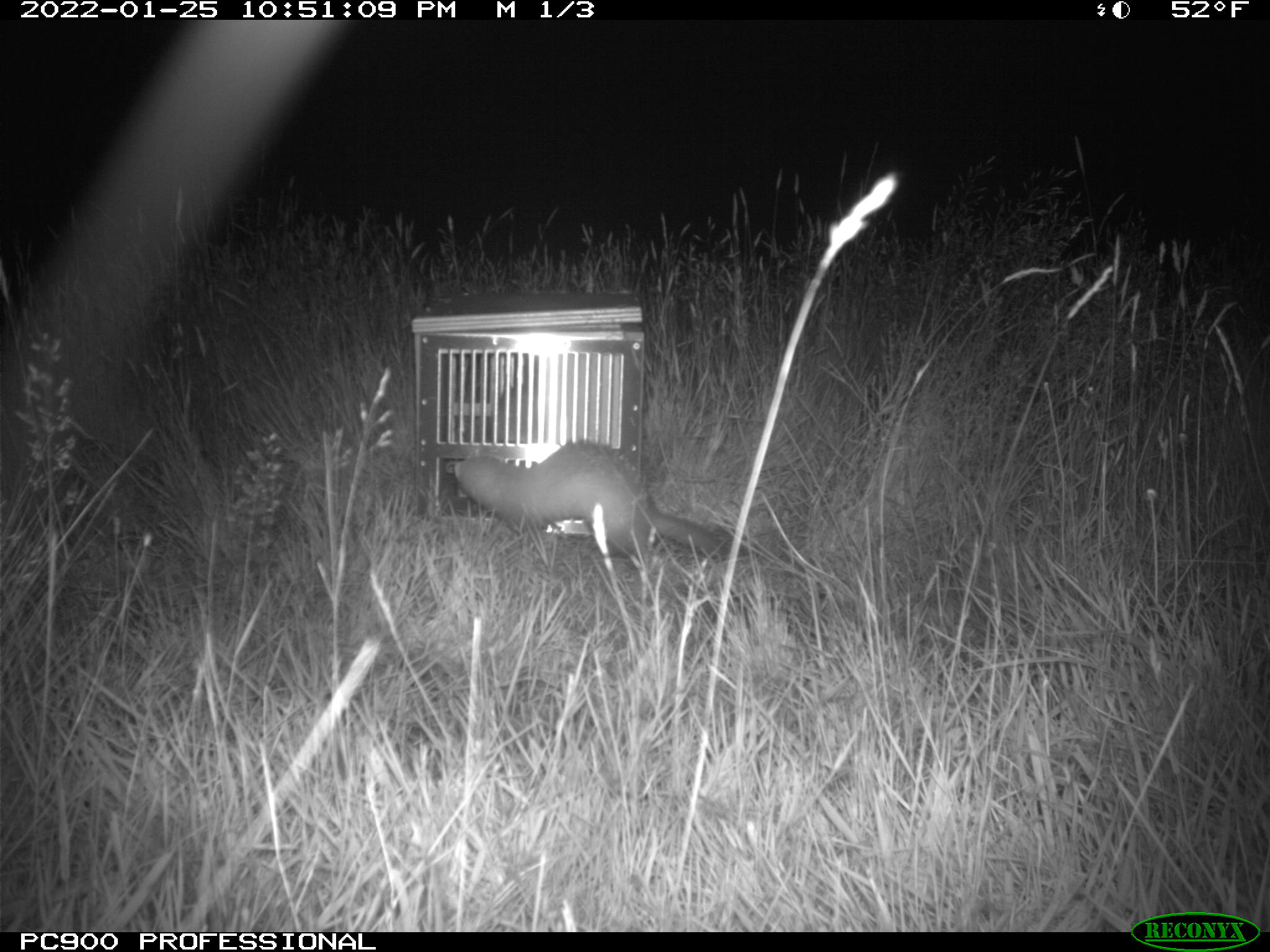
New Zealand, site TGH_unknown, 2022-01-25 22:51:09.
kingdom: Animalia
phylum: Chordata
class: Mammalia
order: Carnivora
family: Mustelidae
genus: Mustela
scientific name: Mustela furo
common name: ferret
Ferret (Mustela furo).